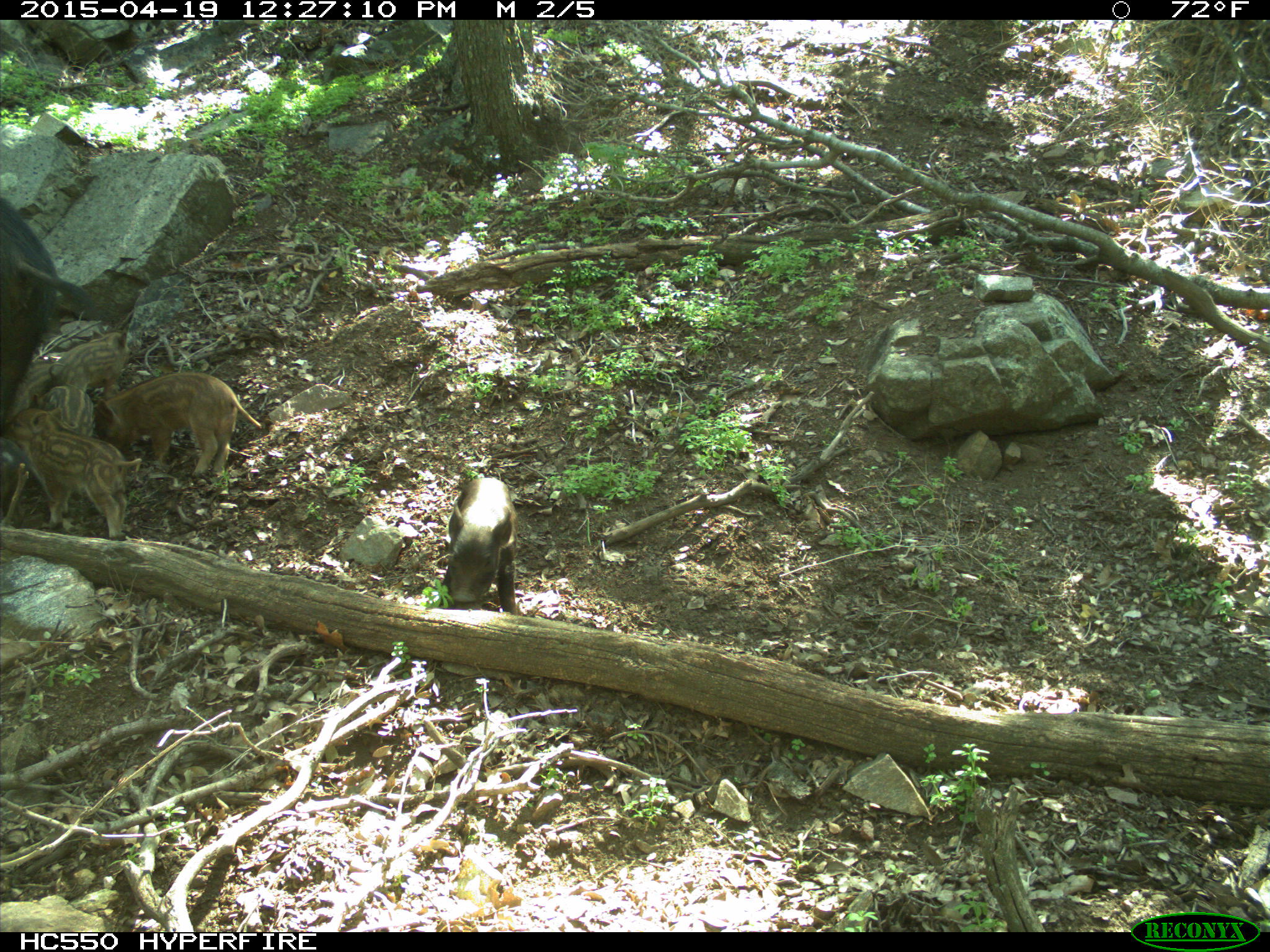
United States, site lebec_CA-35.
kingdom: Animalia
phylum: Chordata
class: Mammalia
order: Artiodactyla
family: Suidae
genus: Sus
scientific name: Sus scrofa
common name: wild boar